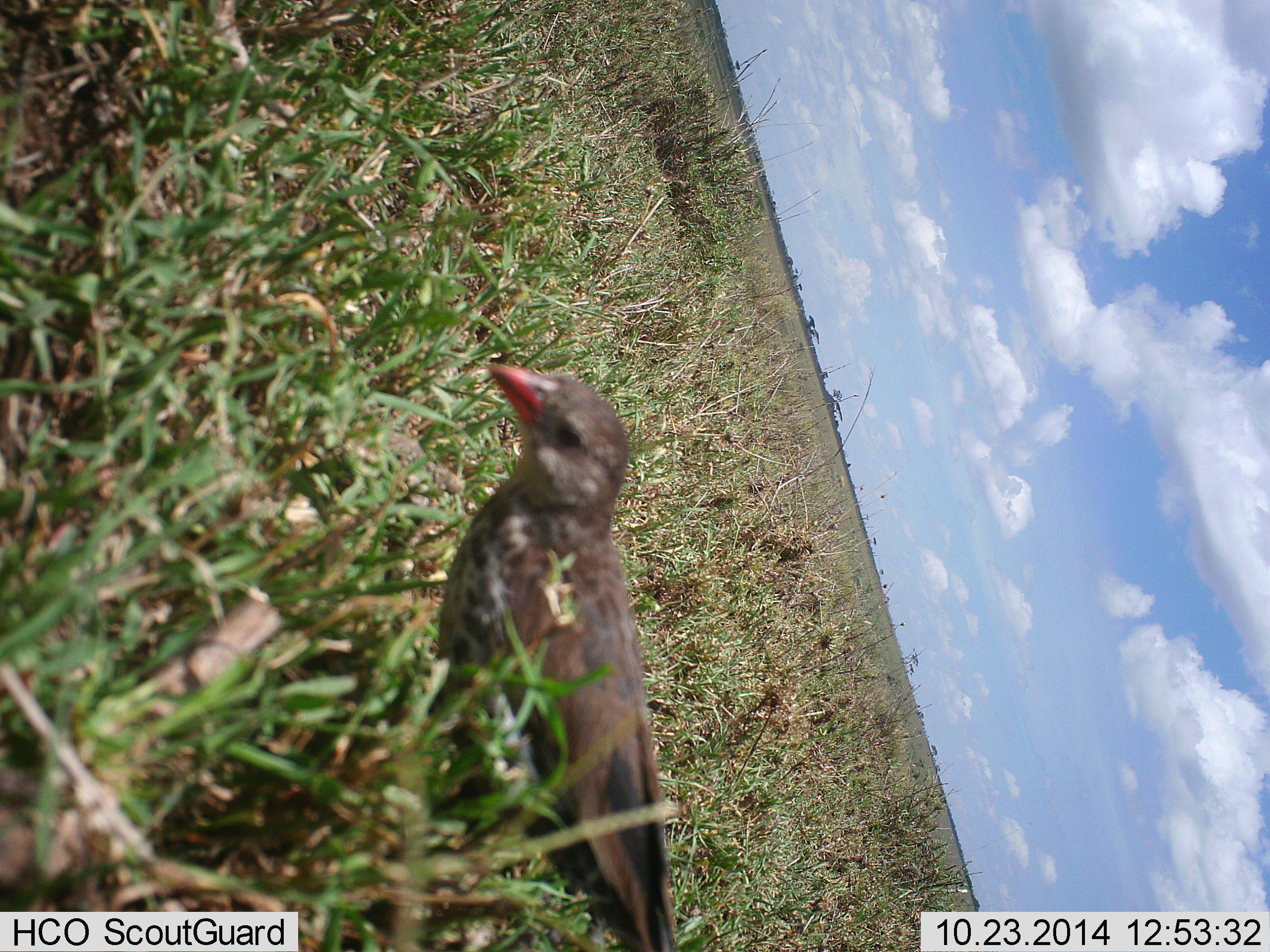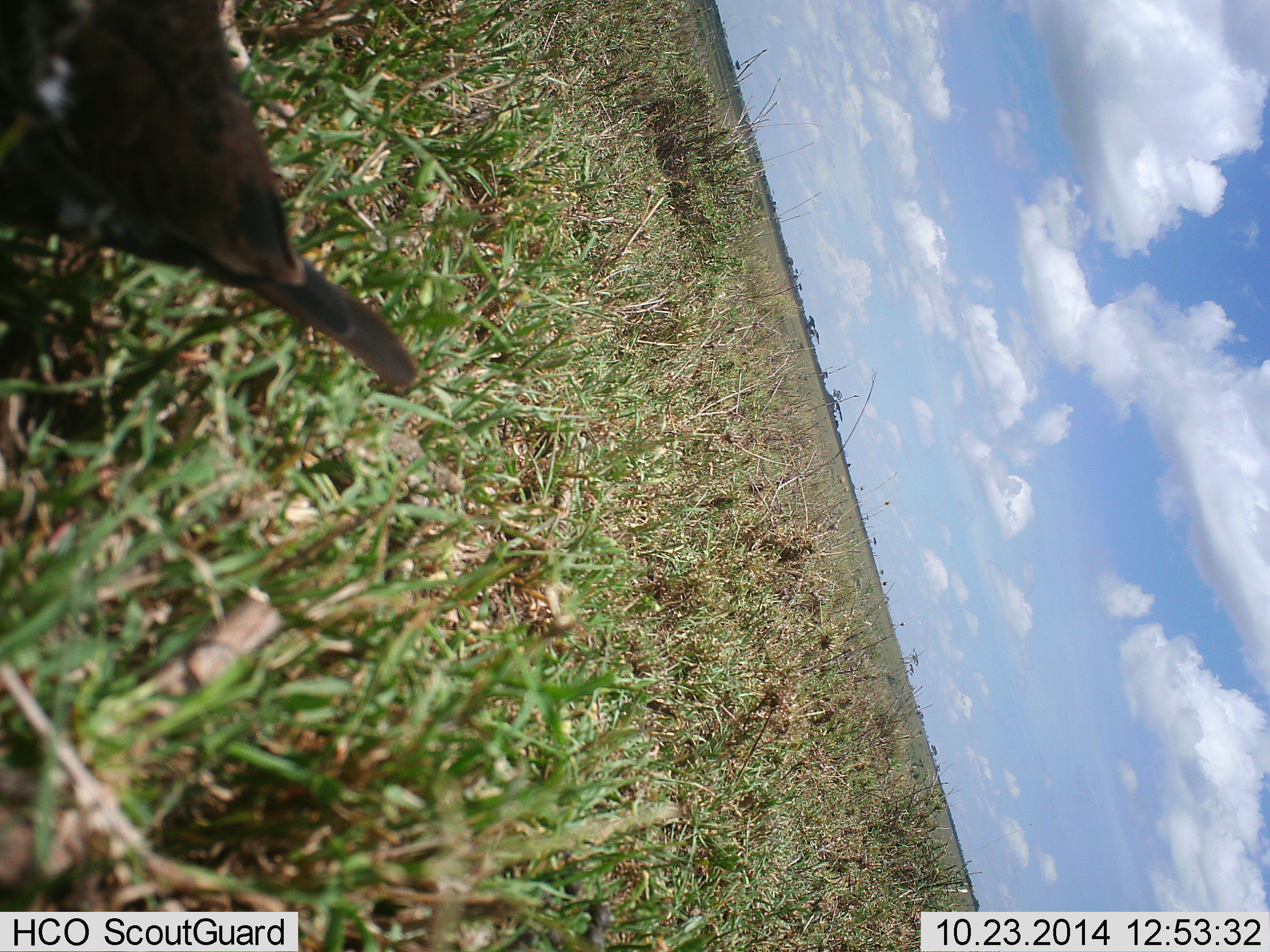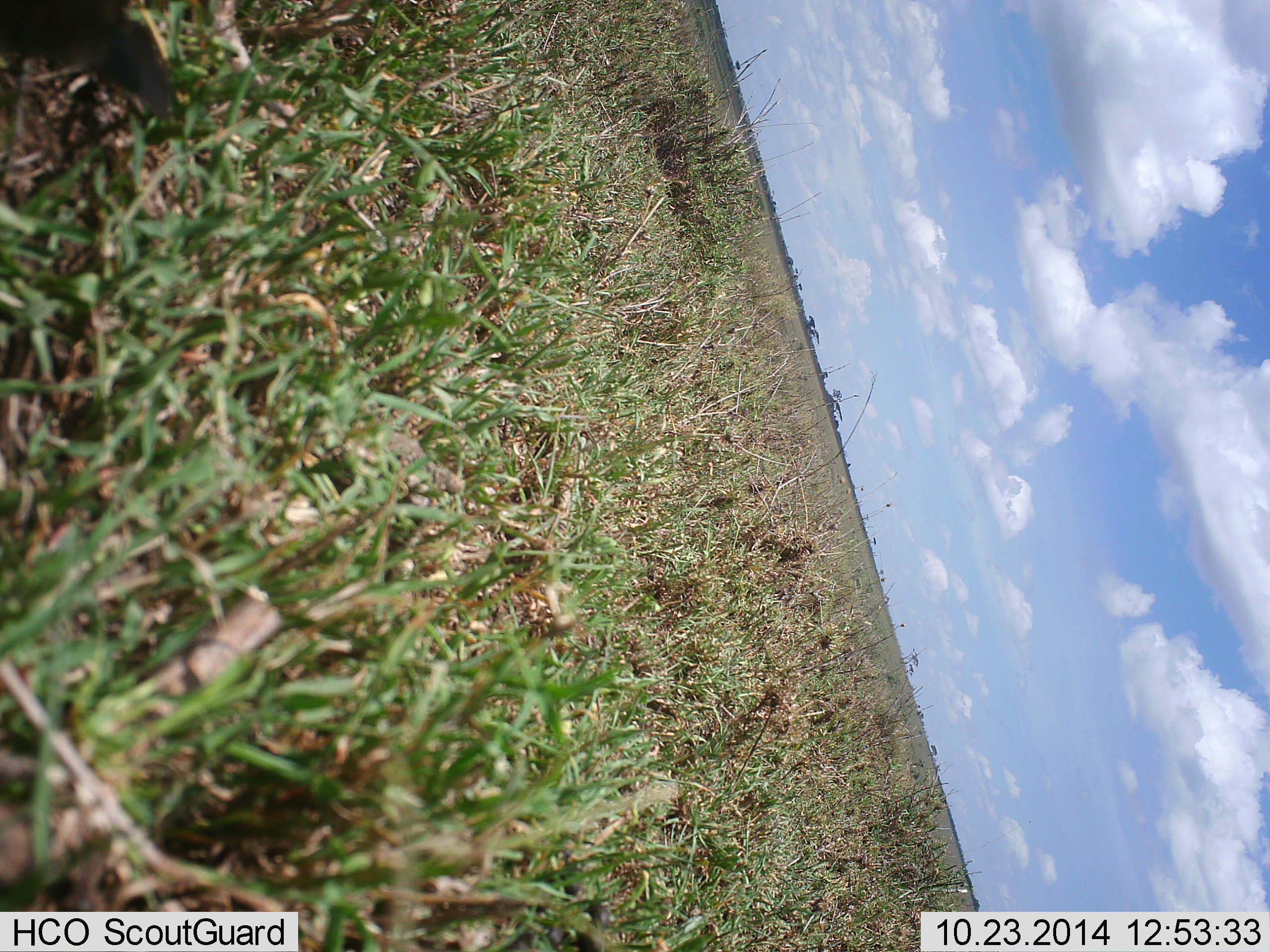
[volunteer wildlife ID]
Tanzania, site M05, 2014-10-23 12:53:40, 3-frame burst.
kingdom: Animalia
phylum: Chordata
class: Aves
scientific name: Aves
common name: bird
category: otherbird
Otherbird (bird) (Aves), count 1. Behavior (volunteer vote fractions): standing 50%, resting 0%, moving 70%, interacting 0%. Young present (vote fraction): 0%. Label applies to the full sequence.